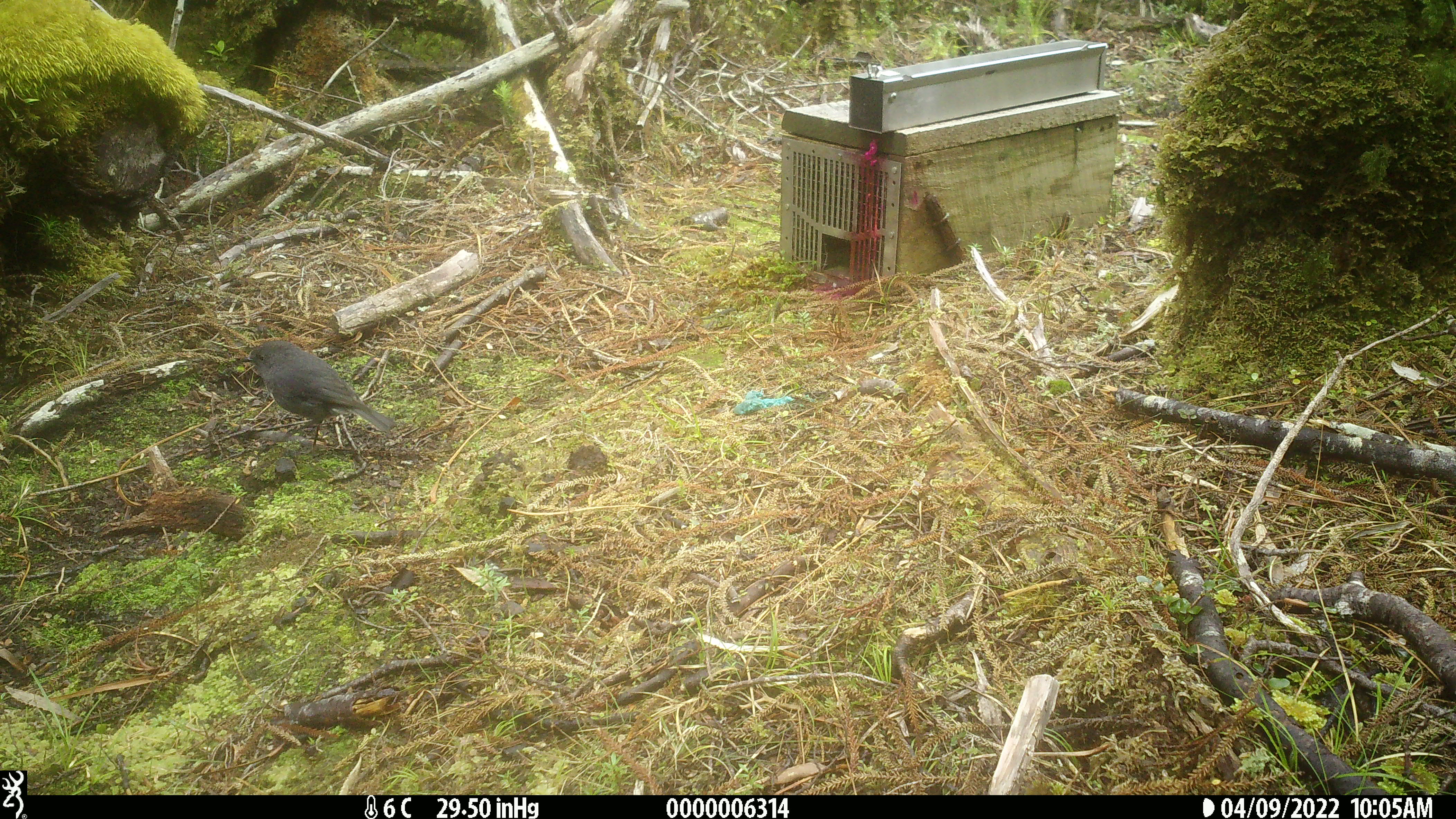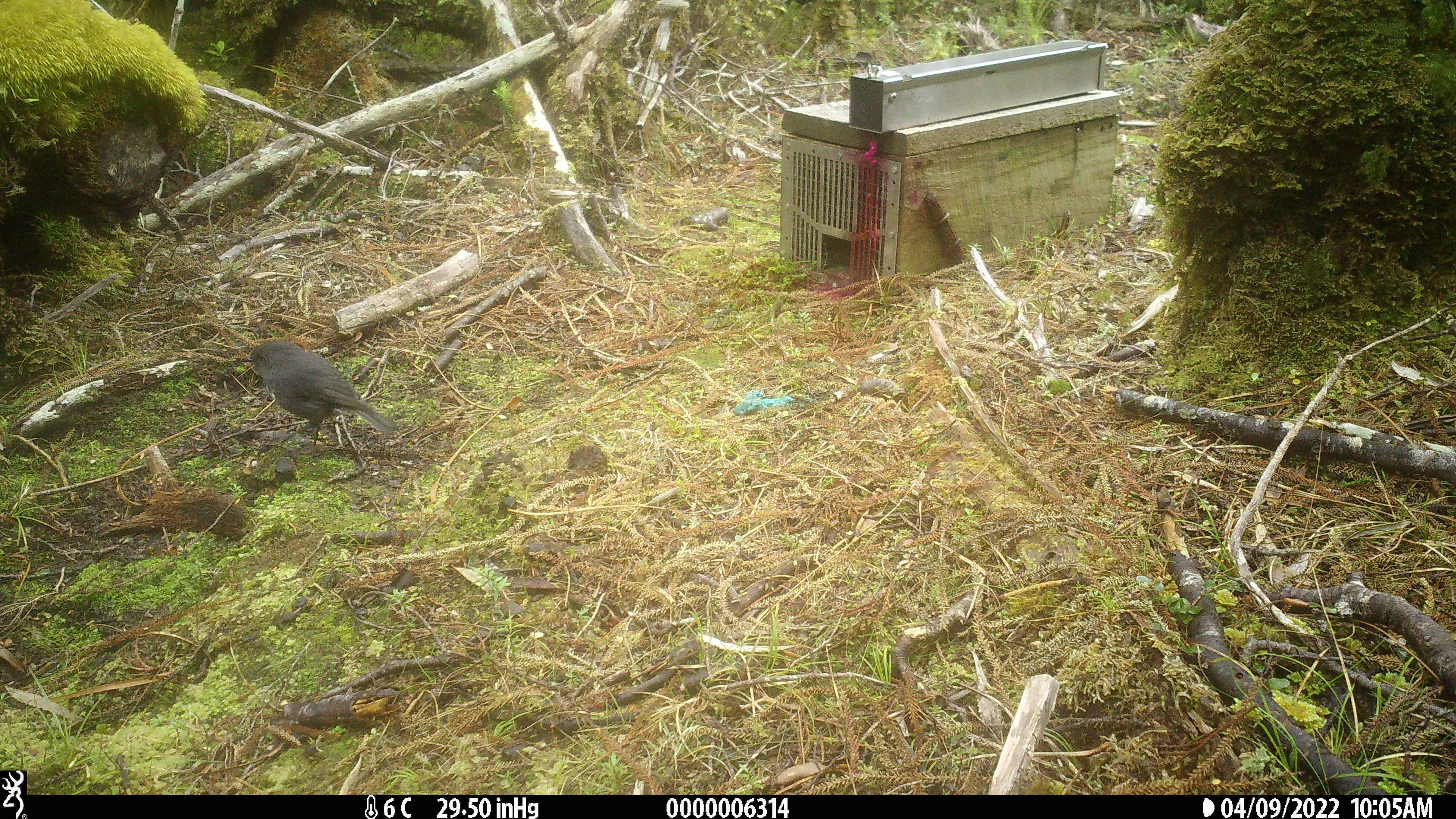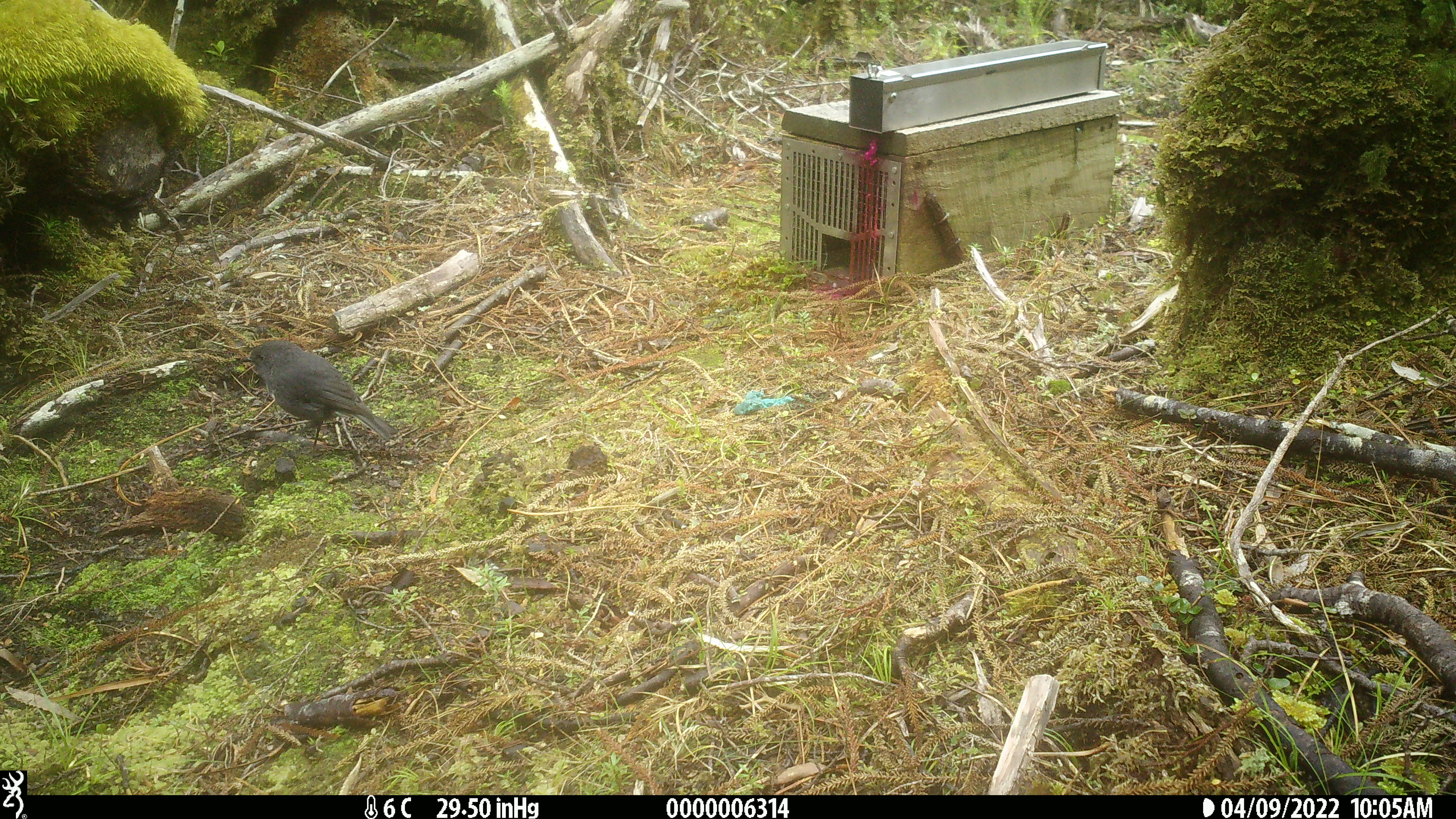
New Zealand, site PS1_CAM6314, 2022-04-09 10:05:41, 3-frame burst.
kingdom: Animalia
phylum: Chordata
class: Aves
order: Passeriformes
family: Petroicidae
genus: Petroica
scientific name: Petroica australis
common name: new zealand robin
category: robin